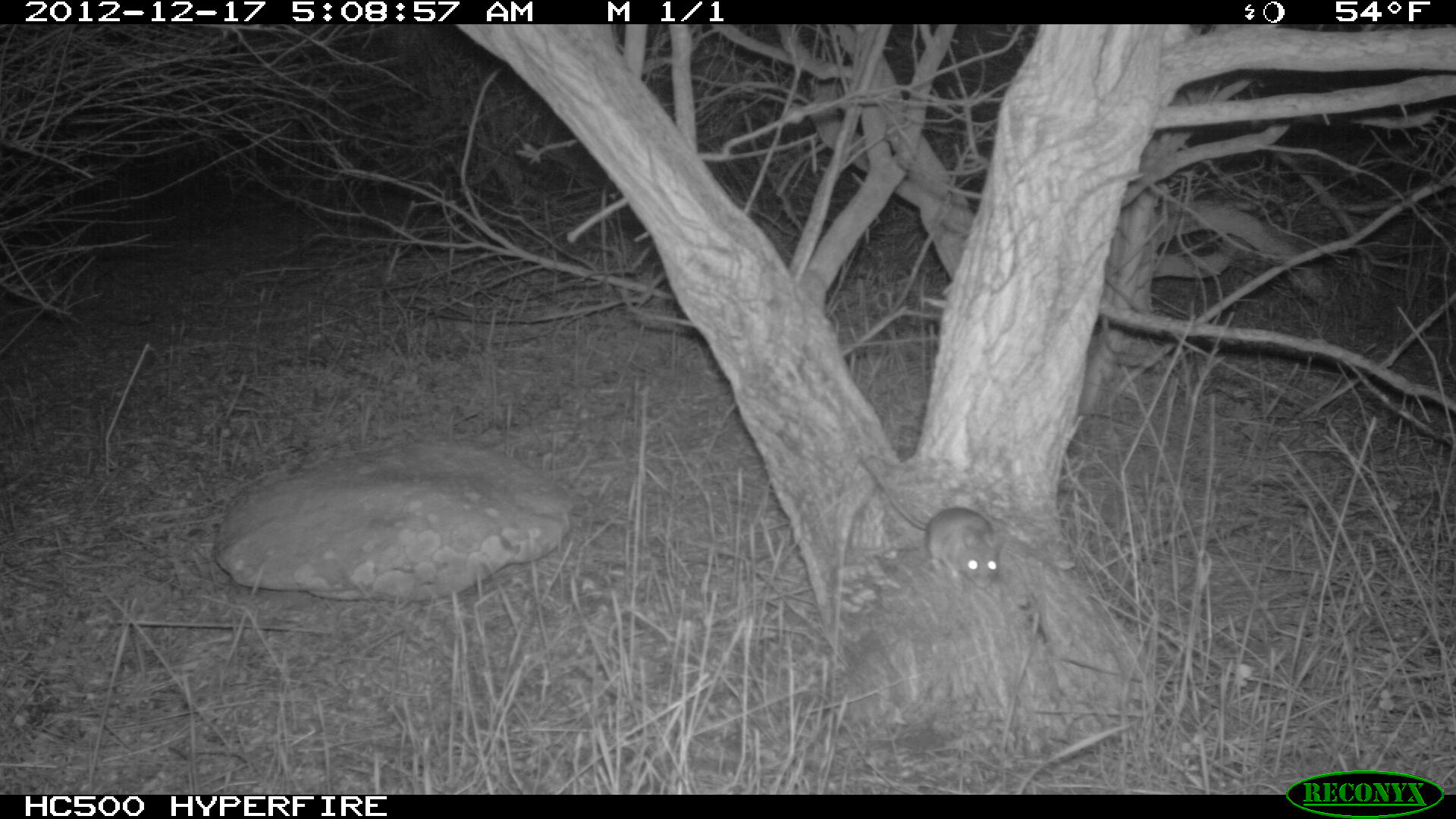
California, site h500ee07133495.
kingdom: Animalia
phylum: Chordata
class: Mammalia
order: Rodentia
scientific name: Rodentia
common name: rodent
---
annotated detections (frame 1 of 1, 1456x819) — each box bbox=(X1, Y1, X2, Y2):
rodent: bbox=(852, 449, 1003, 589)